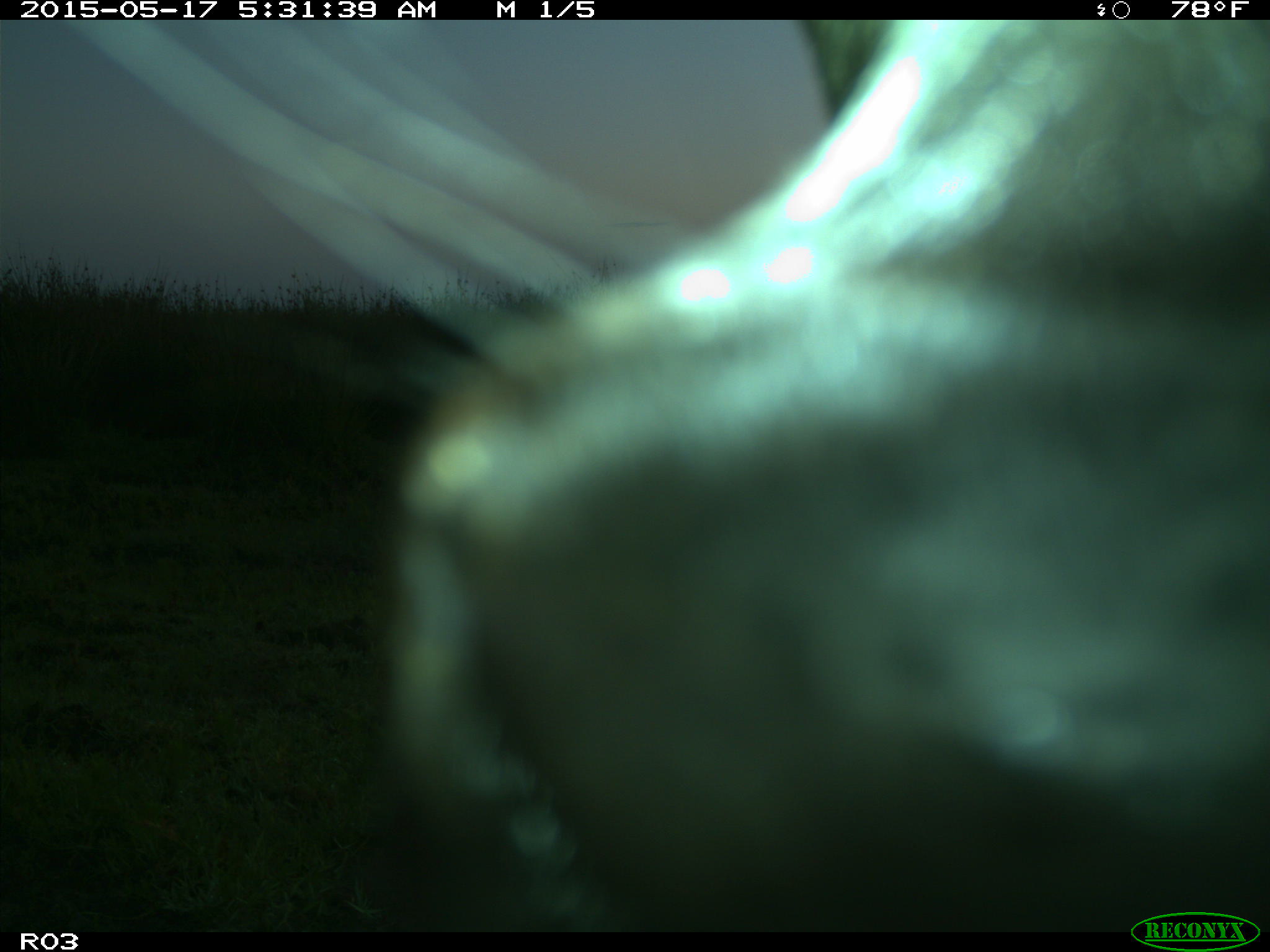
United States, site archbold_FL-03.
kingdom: Animalia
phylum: Chordata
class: Mammalia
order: Artiodactyla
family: Bovidae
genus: Bos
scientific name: Bos taurus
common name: domestic cow